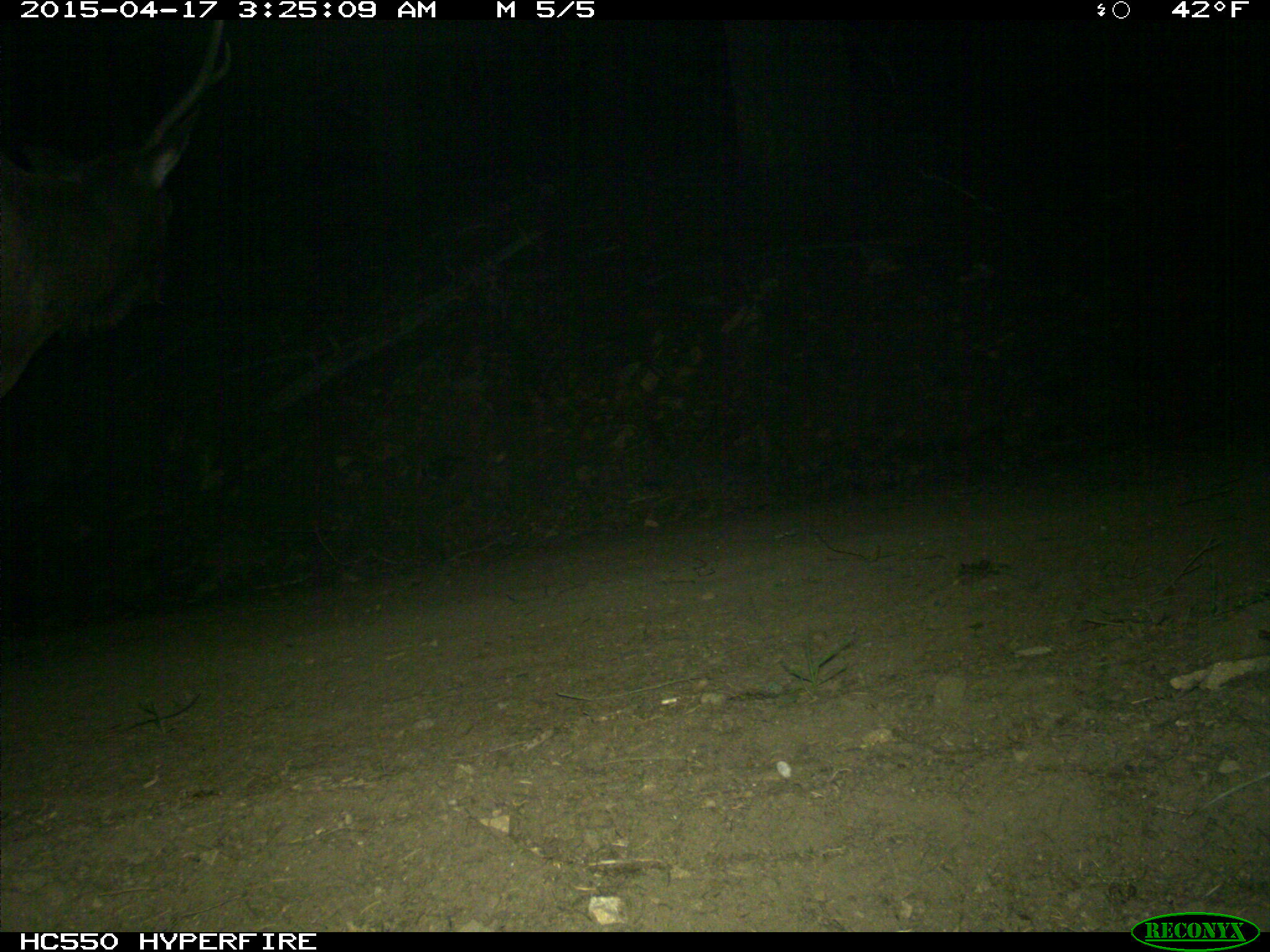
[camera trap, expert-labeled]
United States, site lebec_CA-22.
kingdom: Animalia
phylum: Chordata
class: Mammalia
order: Artiodactyla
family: Cervidae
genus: Cervus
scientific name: Cervus canadensis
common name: elk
Cervus canadensis (elk).